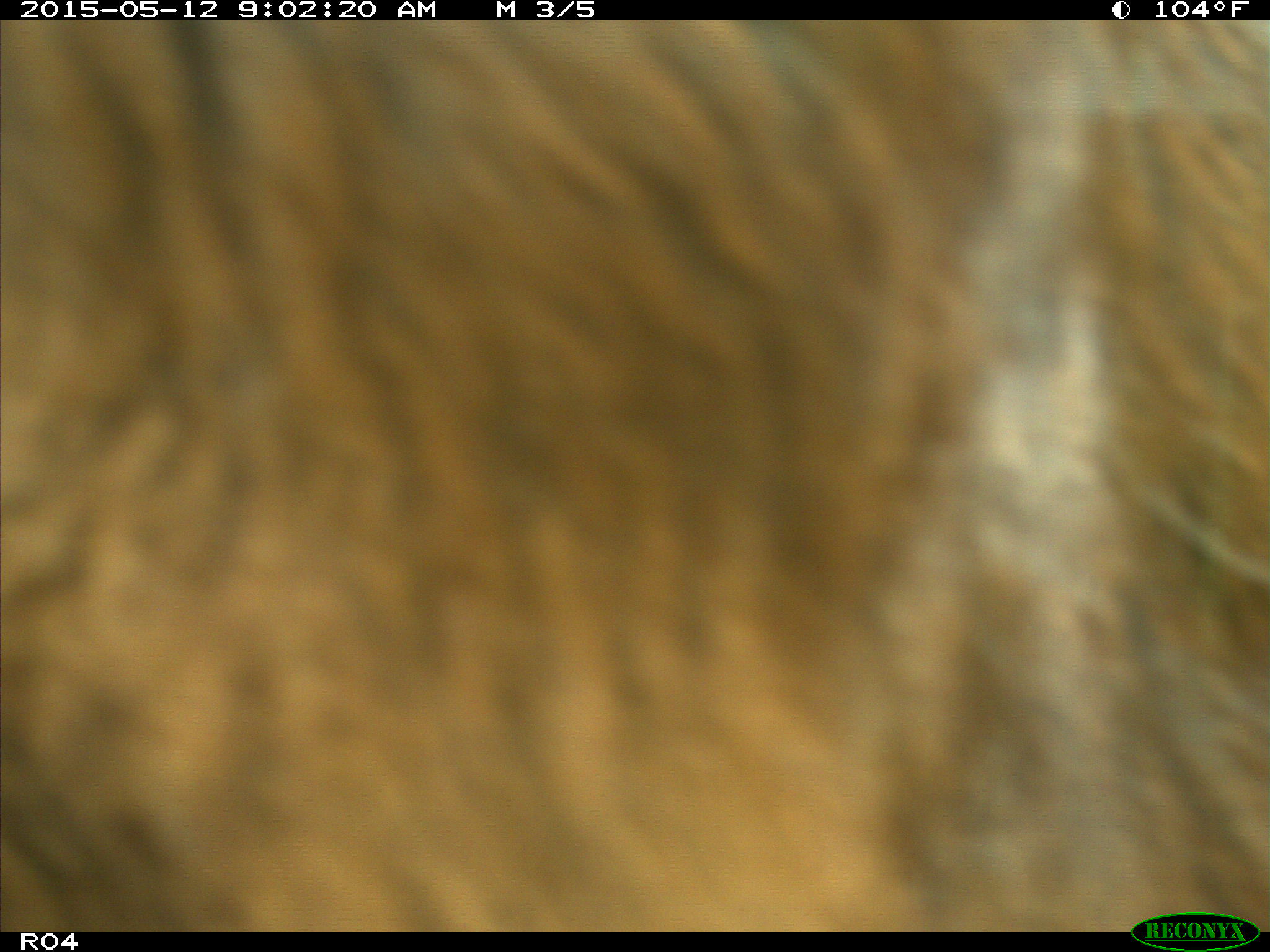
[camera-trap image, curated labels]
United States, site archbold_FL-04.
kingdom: Animalia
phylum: Chordata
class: Mammalia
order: Artiodactyla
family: Bovidae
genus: Bos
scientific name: Bos taurus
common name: domestic cow